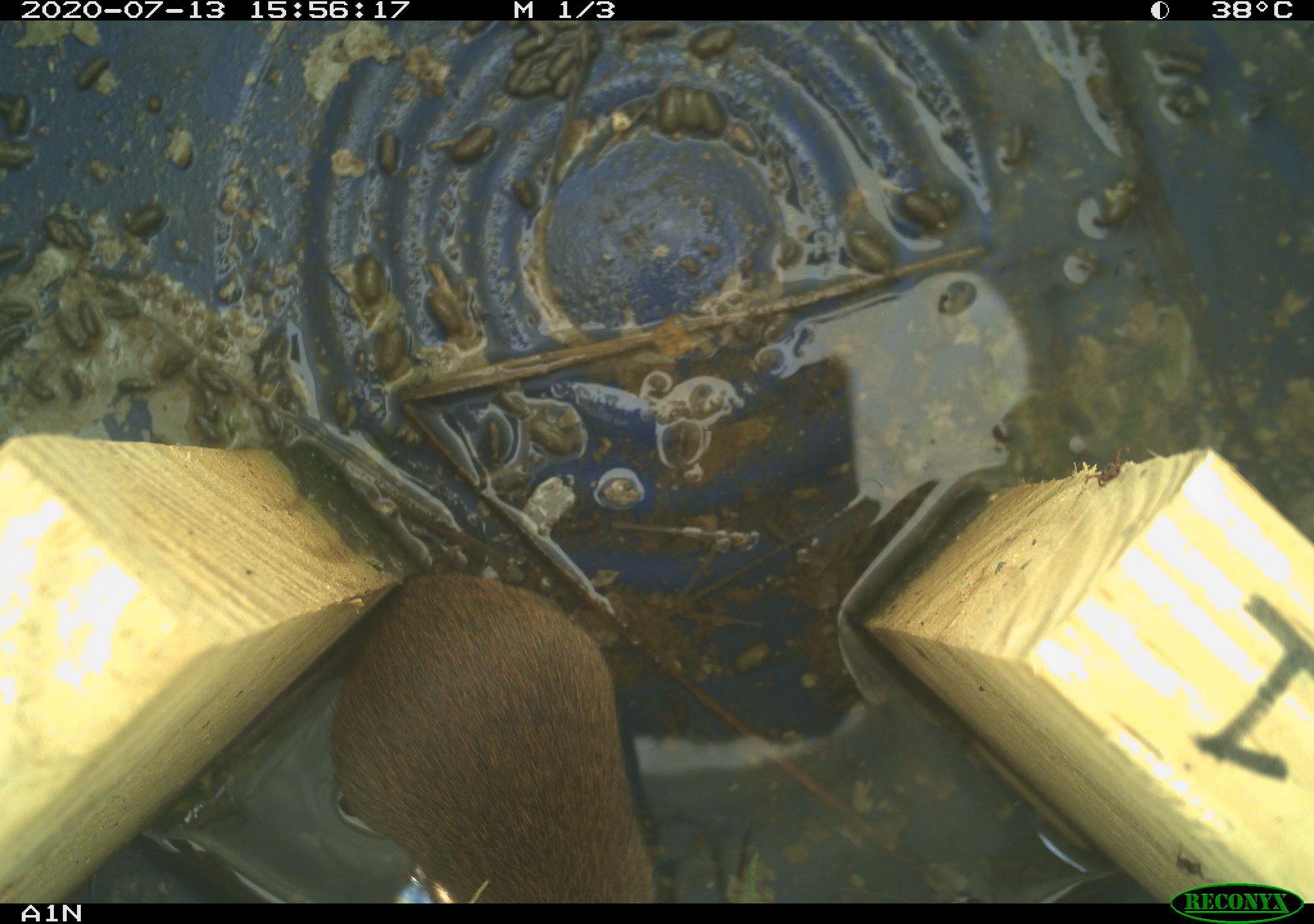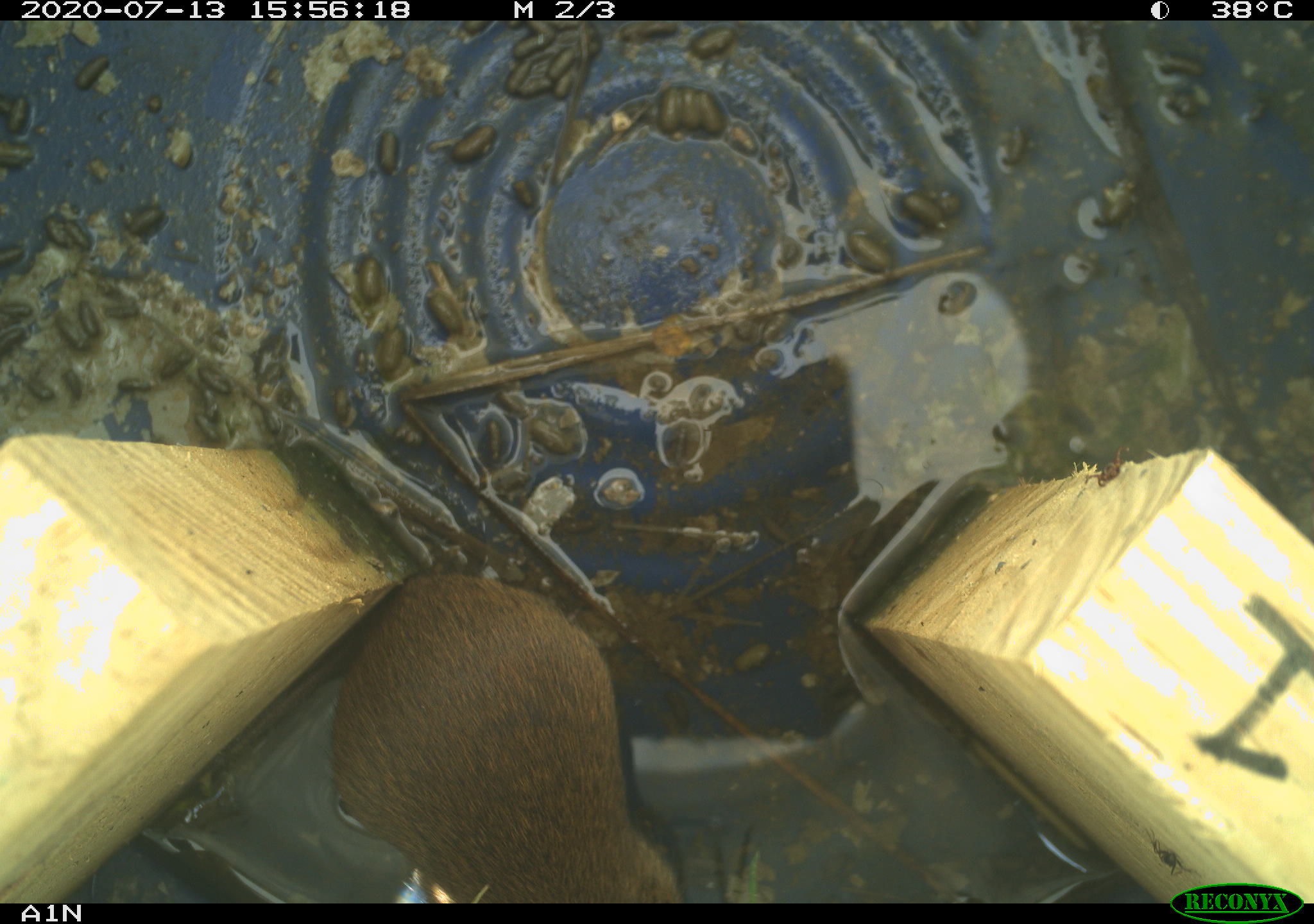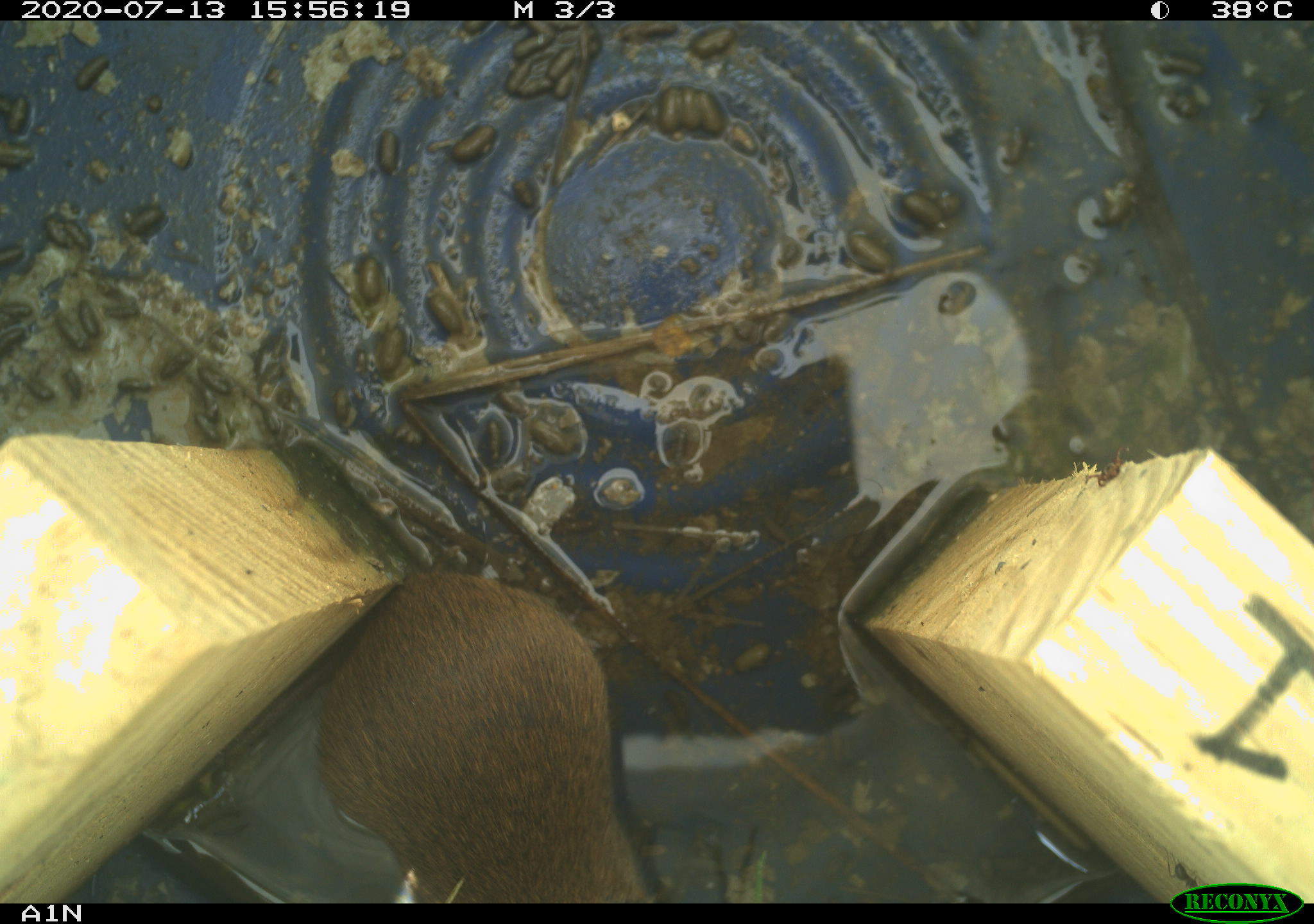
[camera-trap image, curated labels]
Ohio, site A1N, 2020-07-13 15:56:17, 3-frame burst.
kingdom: Animalia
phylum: Chordata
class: Mammalia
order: Rodentia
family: Cricetidae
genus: Microtus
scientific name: Microtus pennsylvanicus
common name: meadow vole